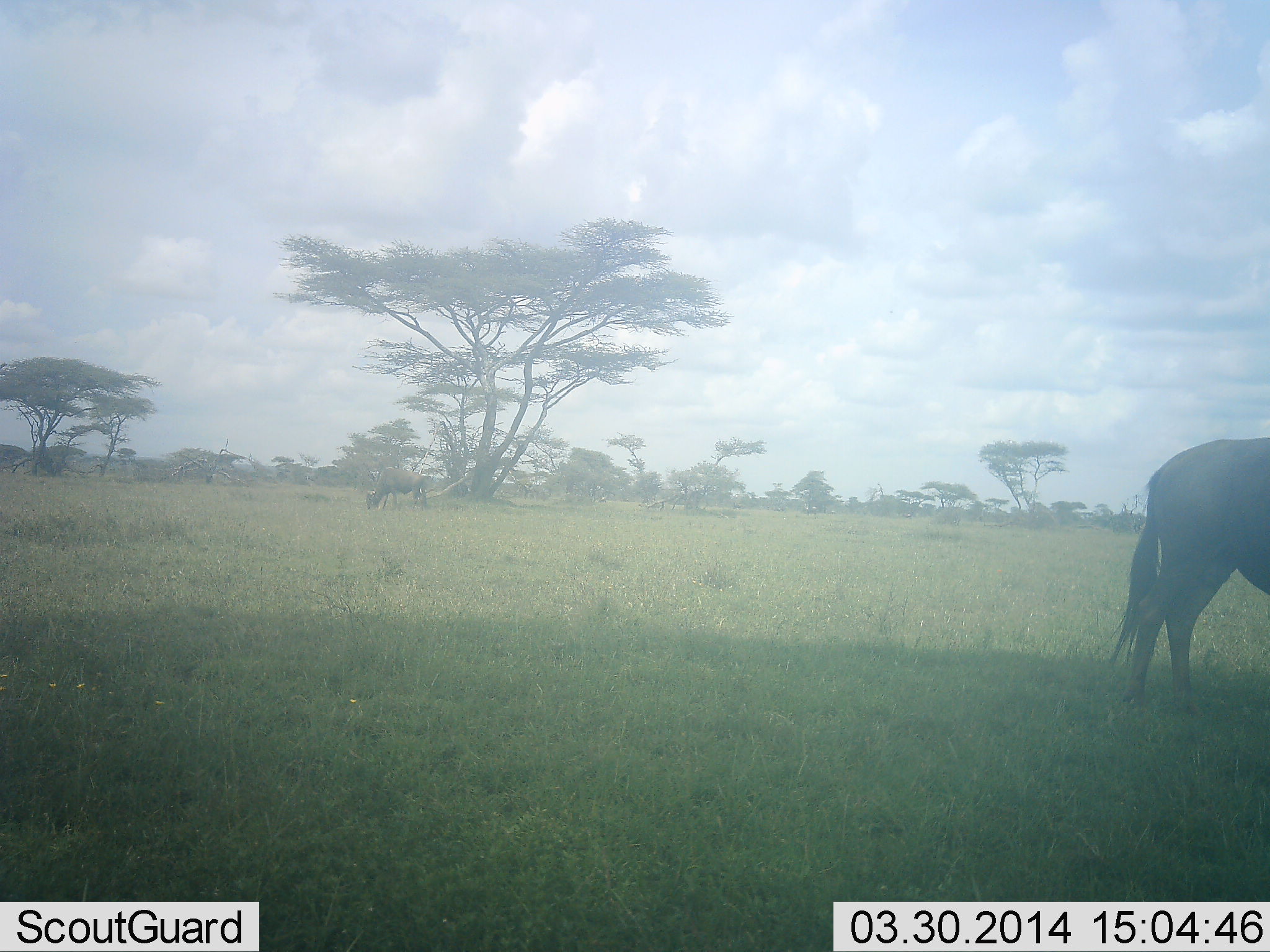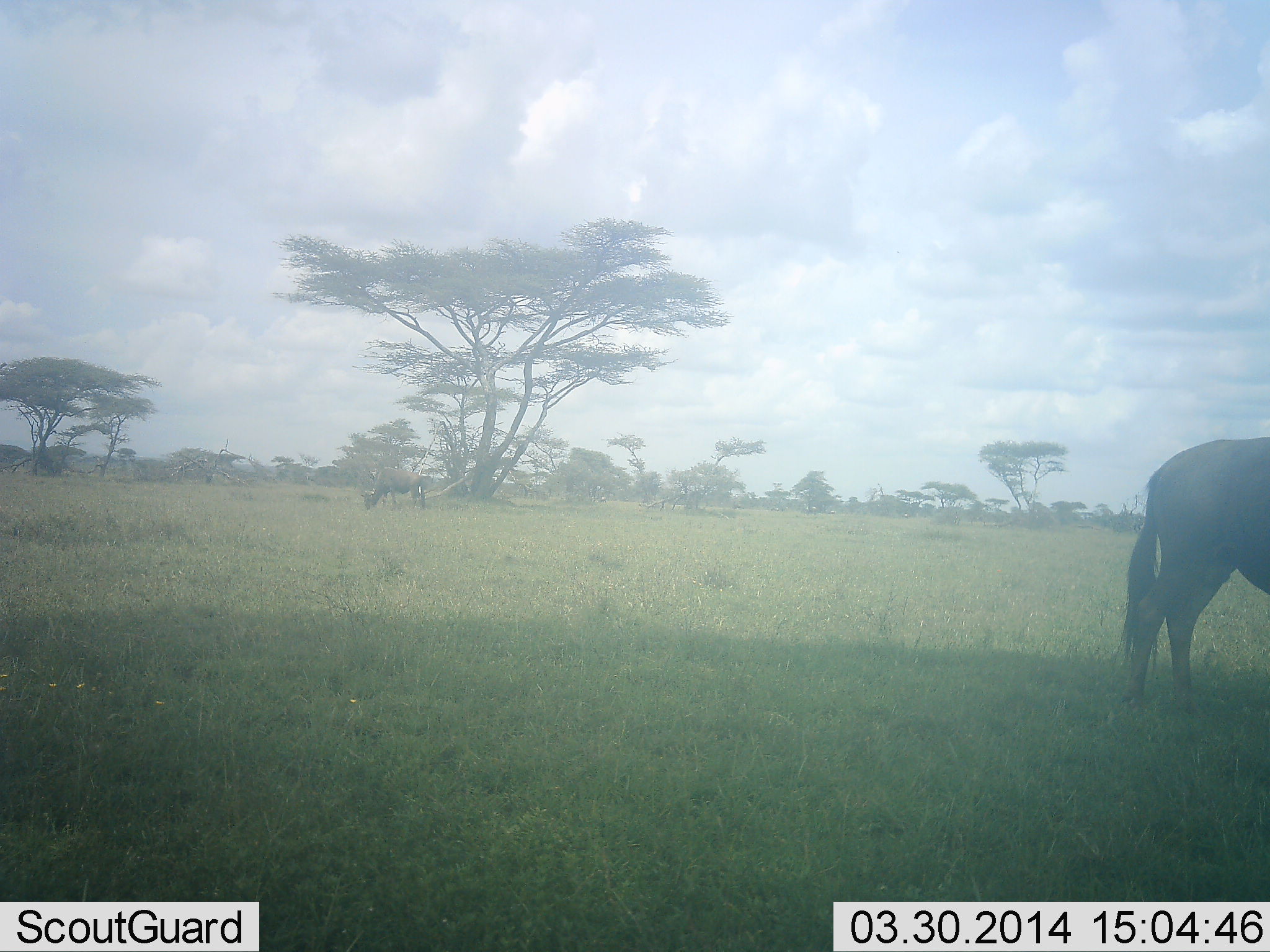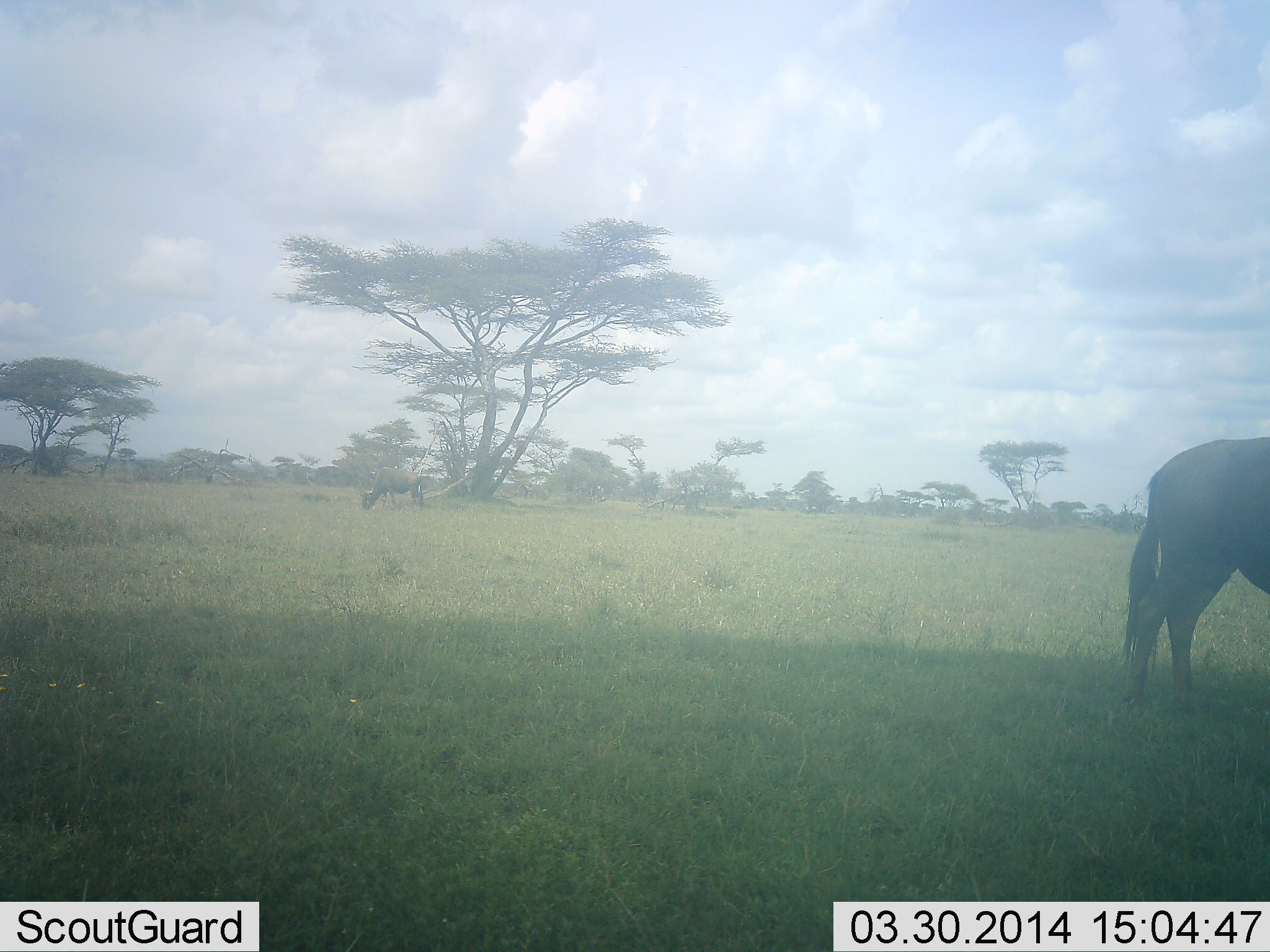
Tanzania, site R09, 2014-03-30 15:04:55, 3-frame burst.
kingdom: Animalia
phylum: Chordata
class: Mammalia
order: Artiodactyla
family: Bovidae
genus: Connochaetes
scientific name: Connochaetes taurinus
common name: blue wildebeest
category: wildebeest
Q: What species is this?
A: Wildebeest (blue wildebeest) (Connochaetes taurinus).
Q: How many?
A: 2.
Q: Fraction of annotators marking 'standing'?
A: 80%.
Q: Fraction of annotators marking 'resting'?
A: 0%.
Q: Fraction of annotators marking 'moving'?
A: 10%.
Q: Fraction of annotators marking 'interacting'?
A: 0%.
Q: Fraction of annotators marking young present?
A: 0%.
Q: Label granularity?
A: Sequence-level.